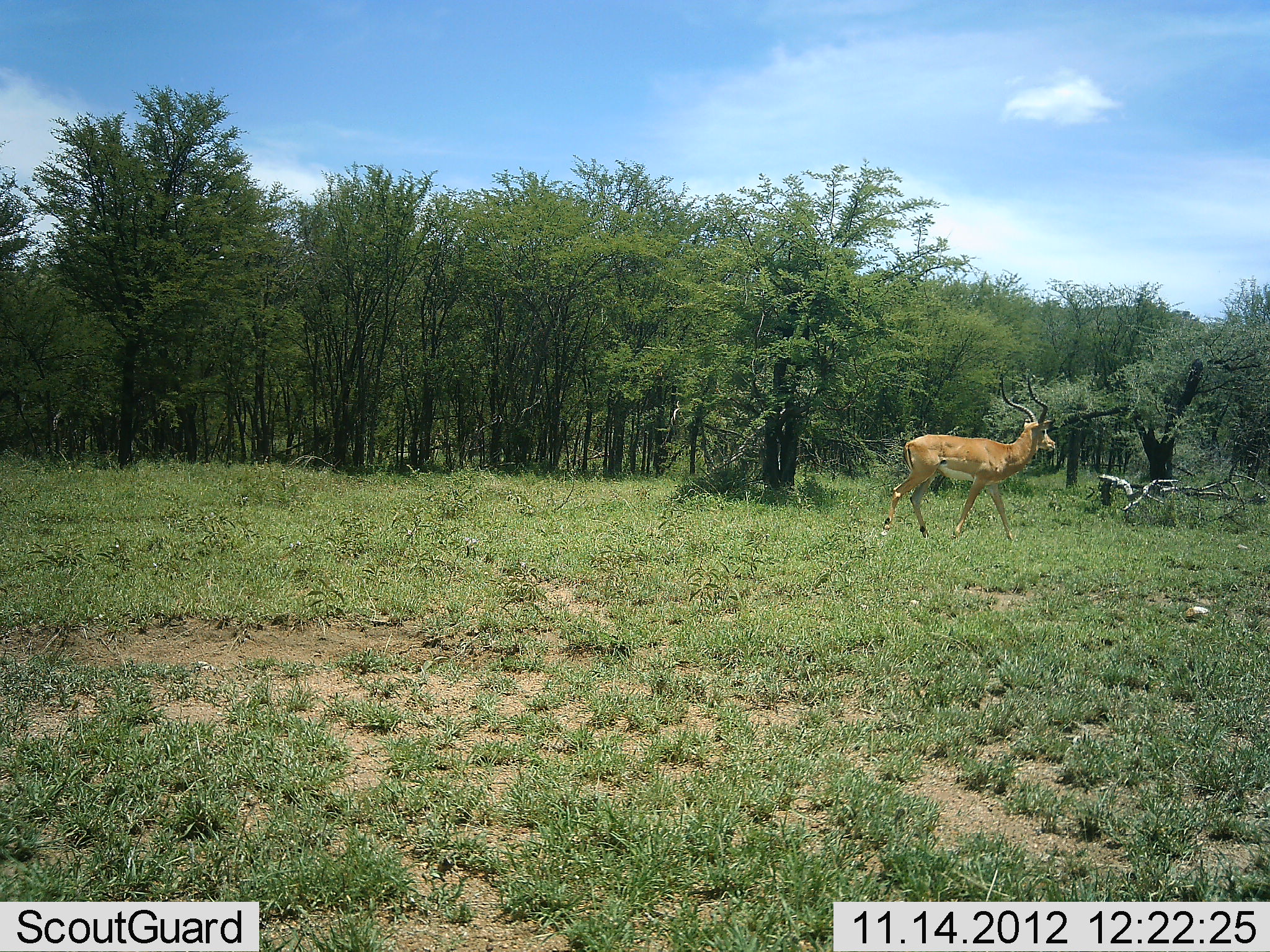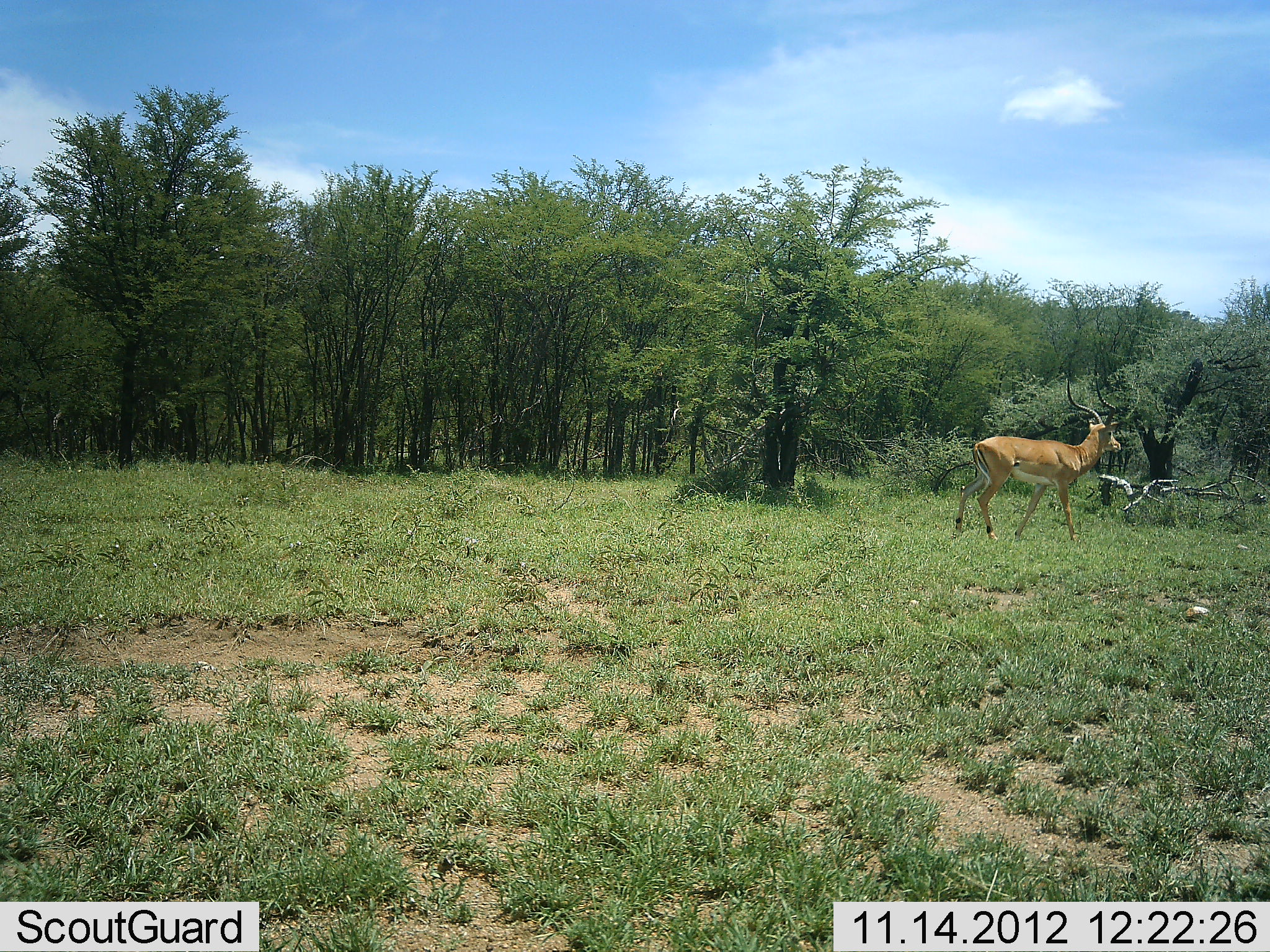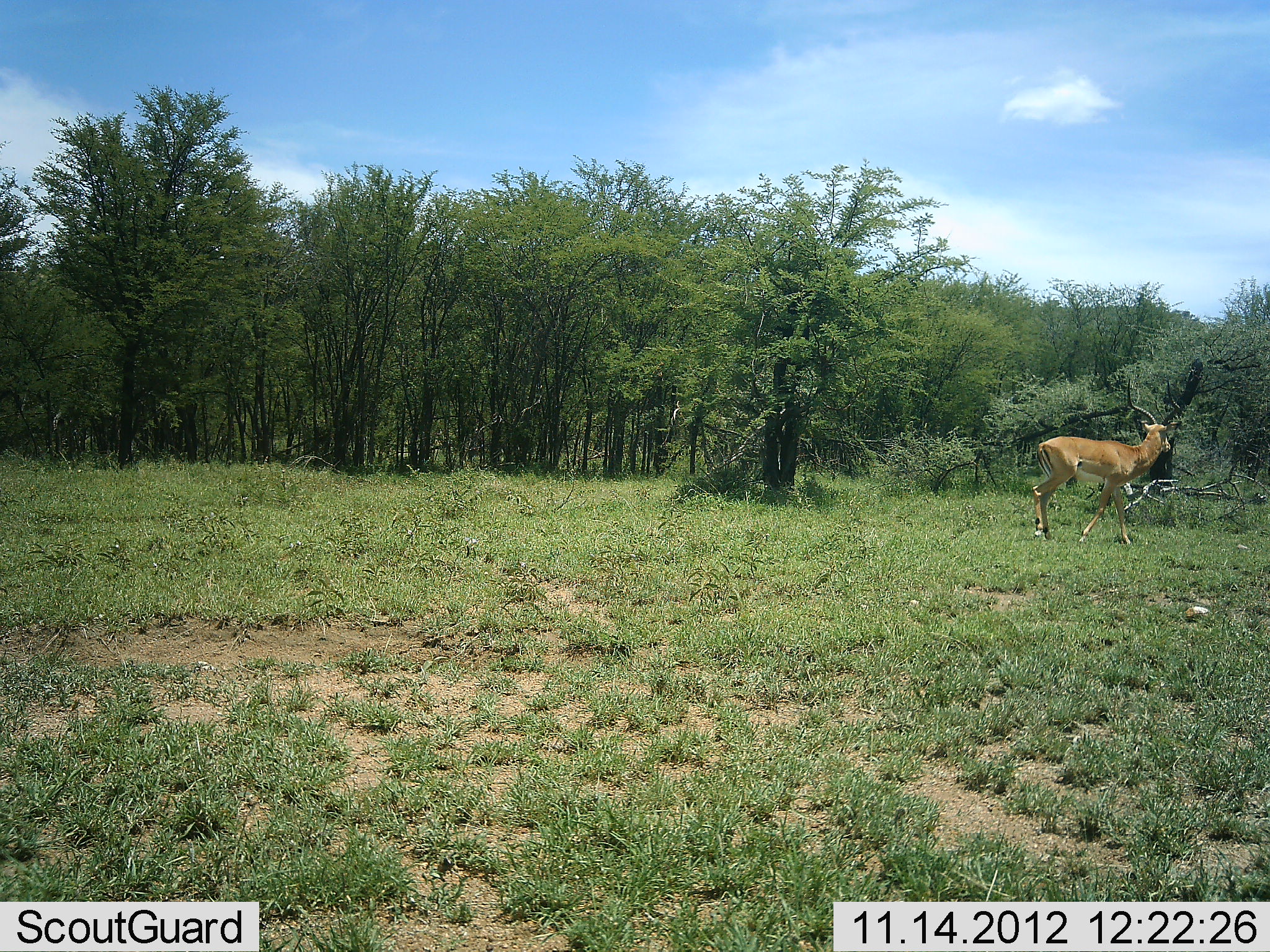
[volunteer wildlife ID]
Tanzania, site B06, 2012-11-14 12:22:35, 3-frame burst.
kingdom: Animalia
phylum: Chordata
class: Mammalia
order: Artiodactyla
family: Bovidae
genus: Aepyceros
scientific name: Aepyceros melampus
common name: impala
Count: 1.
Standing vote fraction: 0%.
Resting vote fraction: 0%.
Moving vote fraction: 100%.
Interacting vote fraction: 0%.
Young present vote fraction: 0%.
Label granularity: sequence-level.